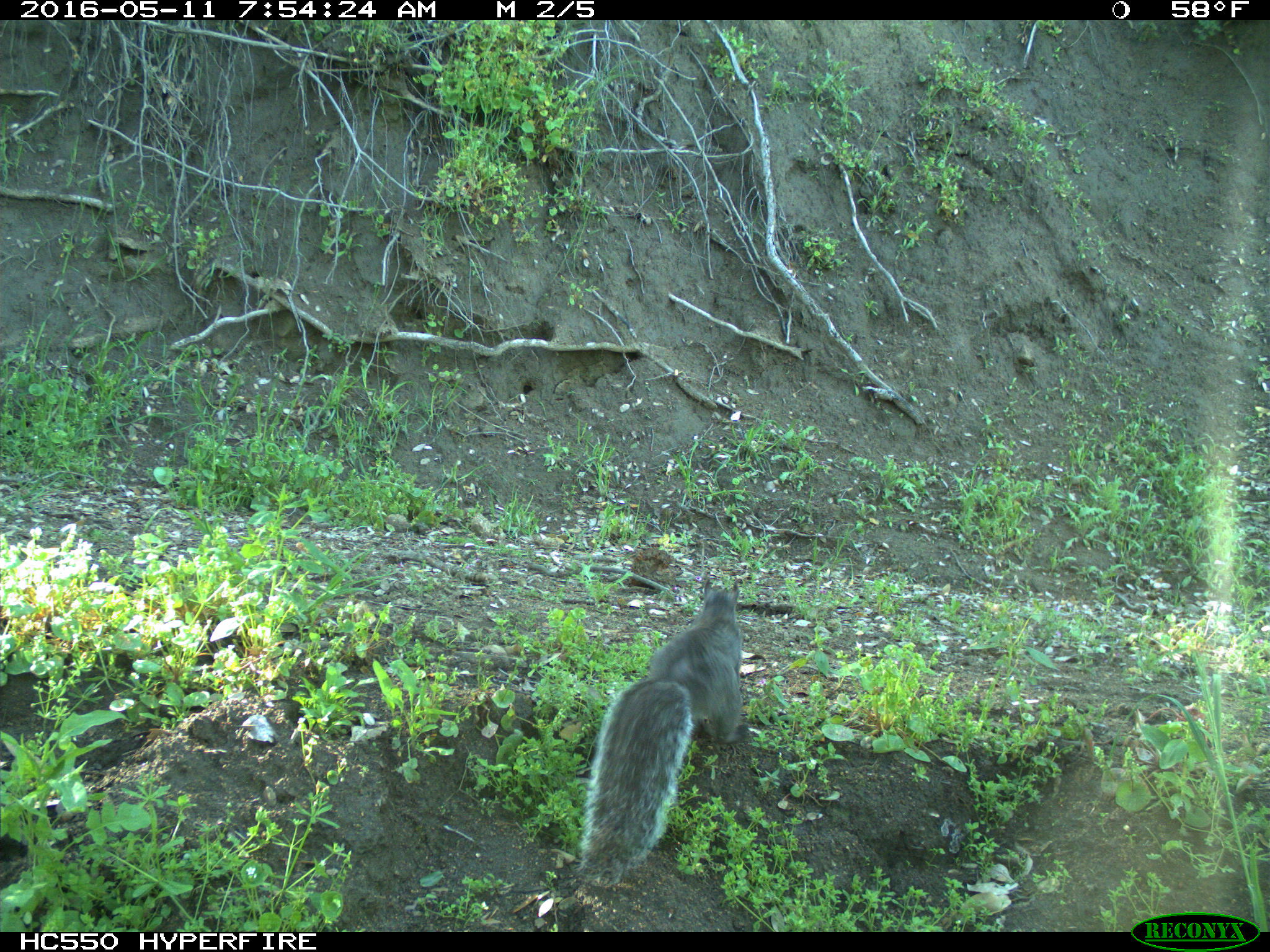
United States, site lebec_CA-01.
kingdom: Animalia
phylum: Chordata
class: Mammalia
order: Rodentia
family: Sciuridae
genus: Sciurus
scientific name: Sciurus carolinensis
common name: eastern gray squirrel